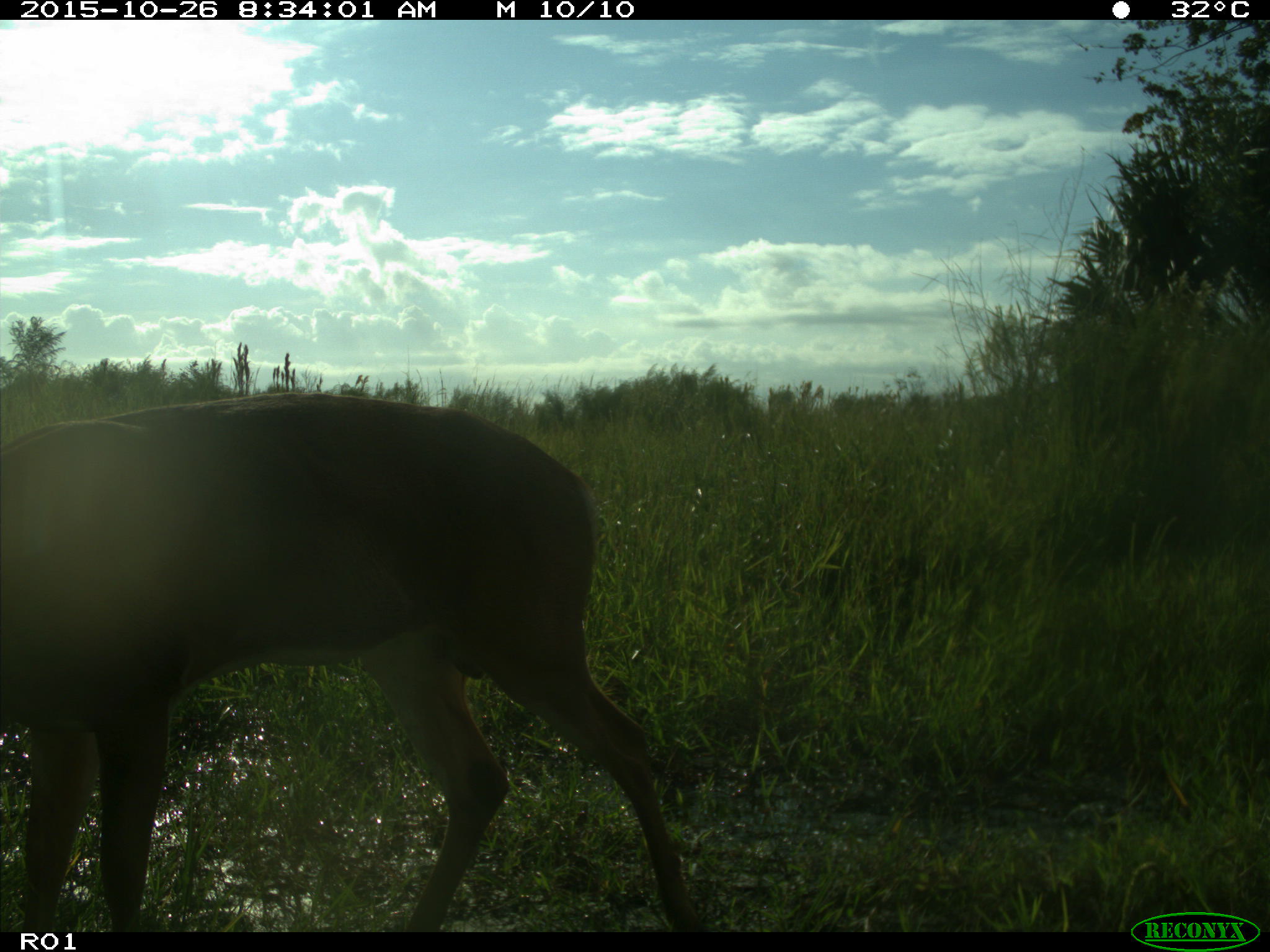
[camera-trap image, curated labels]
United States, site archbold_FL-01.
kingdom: Animalia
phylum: Chordata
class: Mammalia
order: Artiodactyla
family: Cervidae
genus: Odocoileus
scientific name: Odocoileus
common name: deer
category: unidentified deer